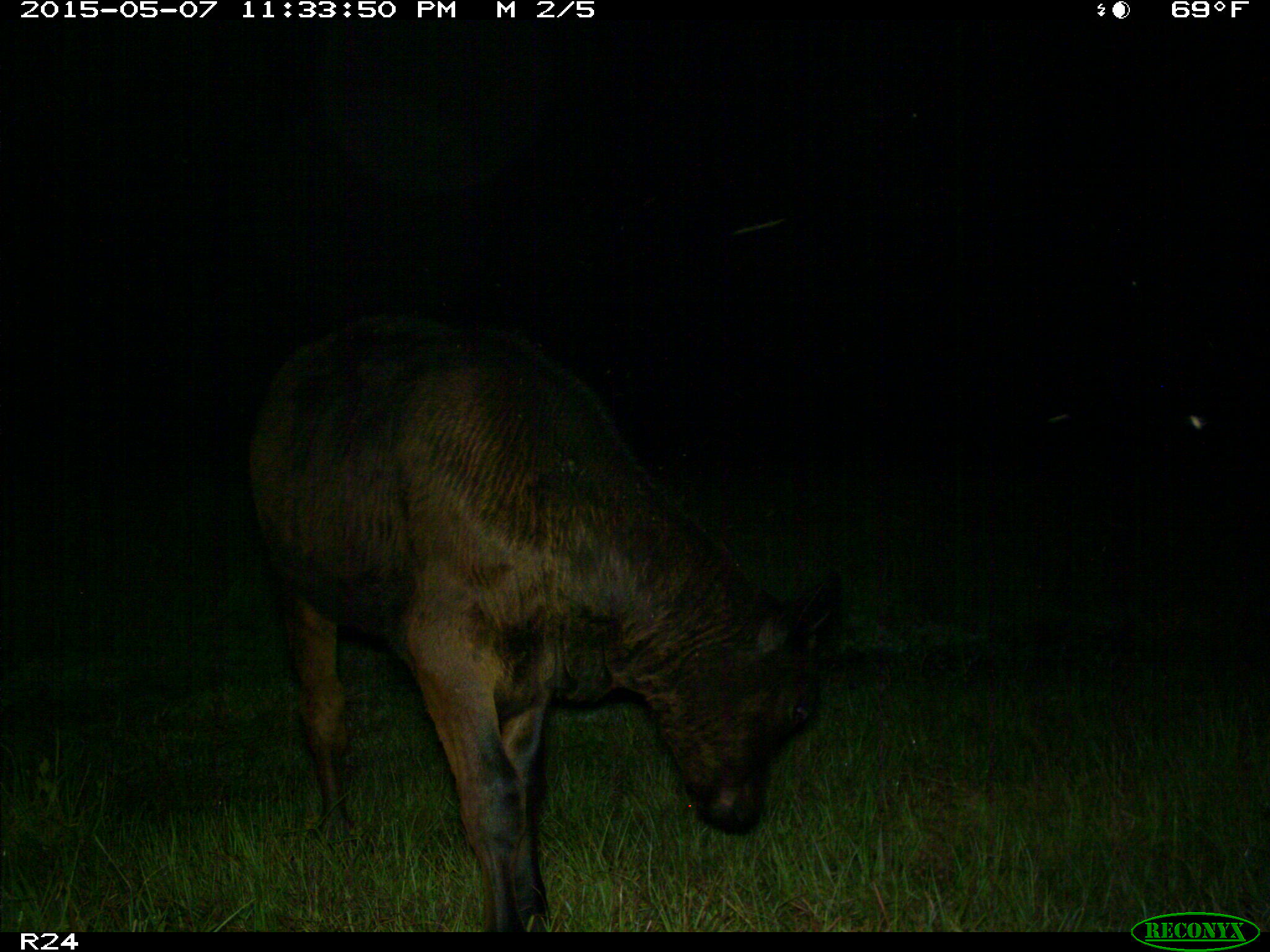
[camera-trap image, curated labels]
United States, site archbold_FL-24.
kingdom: Animalia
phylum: Chordata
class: Mammalia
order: Artiodactyla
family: Bovidae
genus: Bos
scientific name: Bos taurus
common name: domestic cow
Bos taurus (domestic cow).